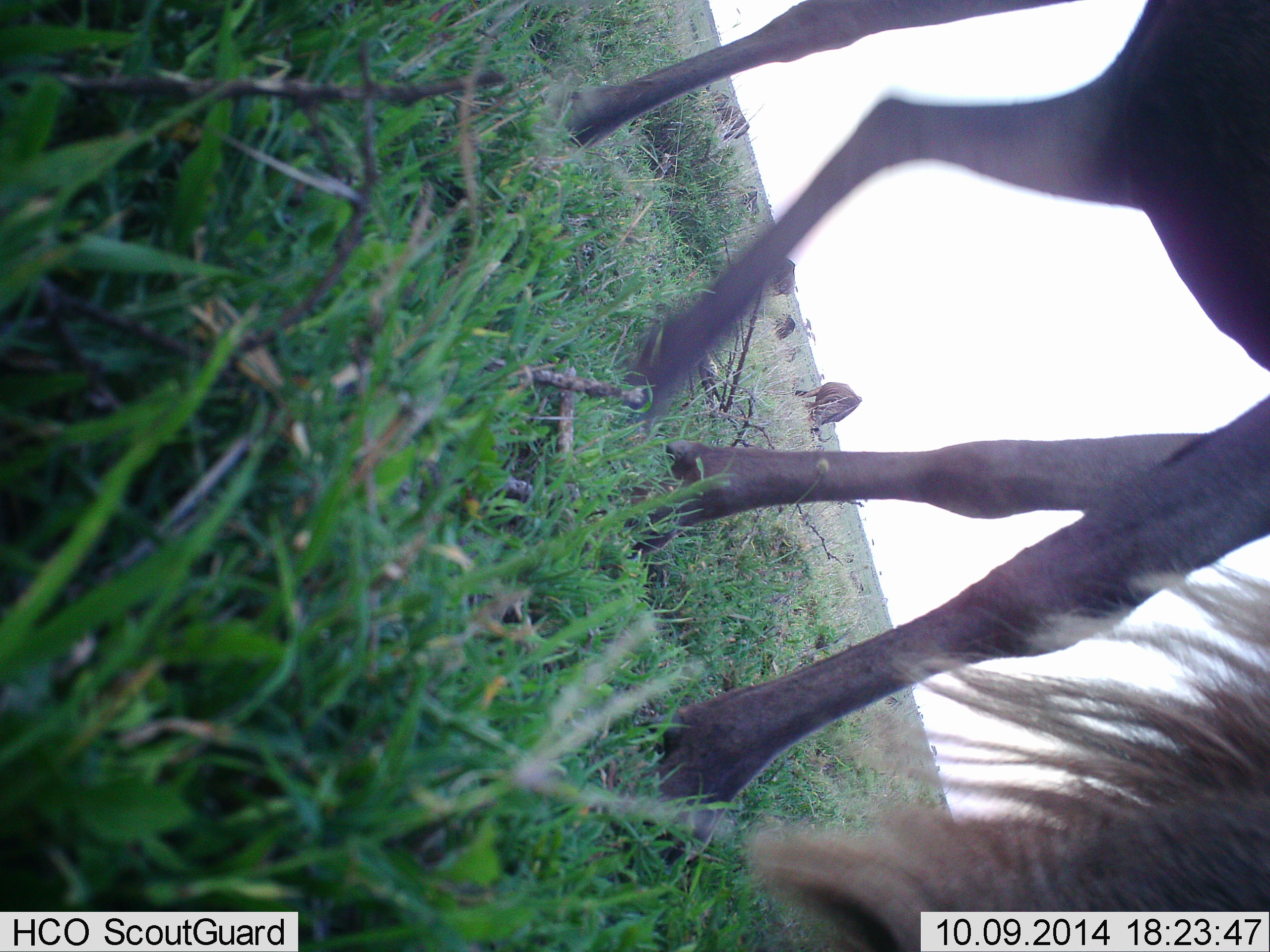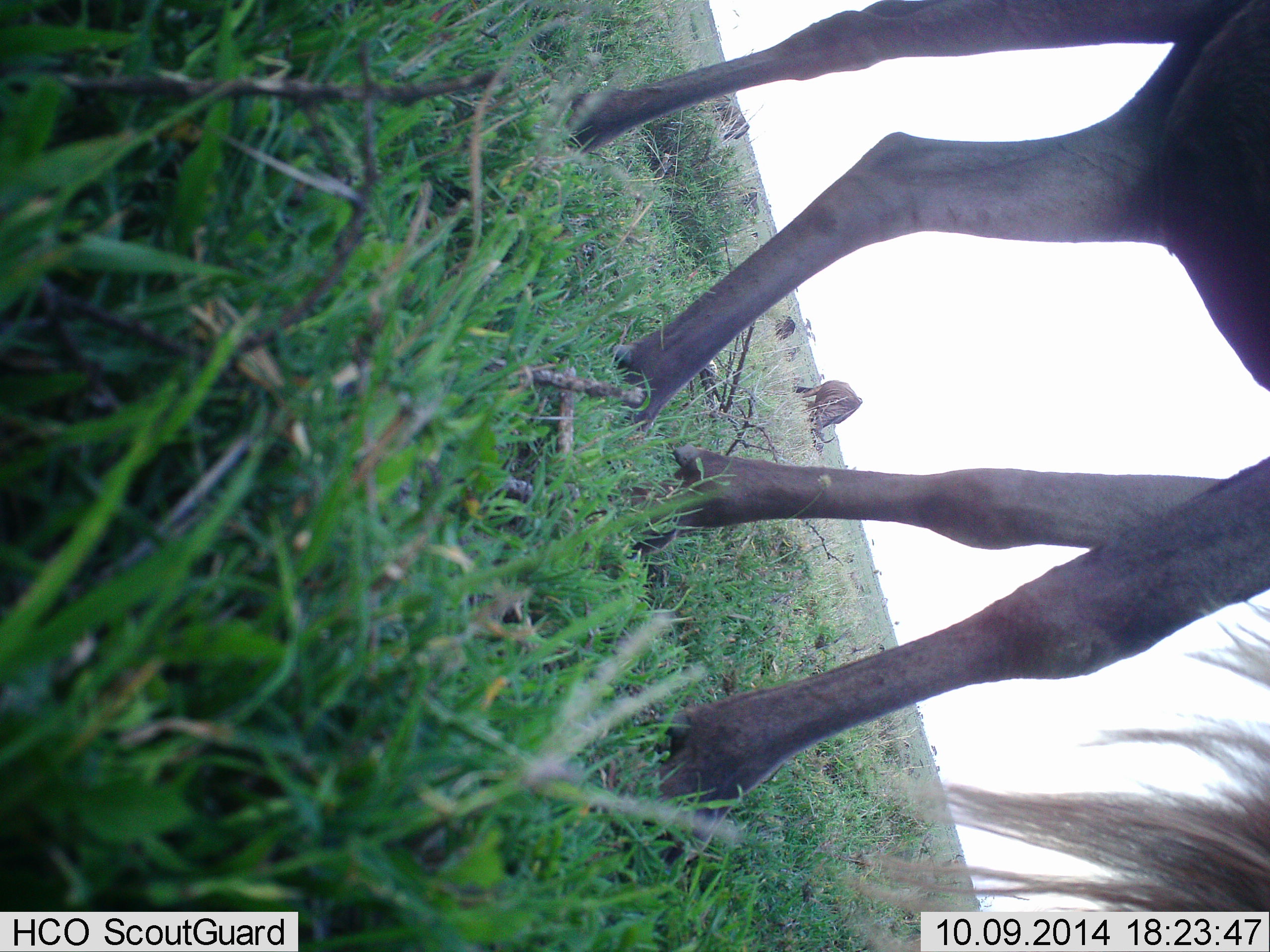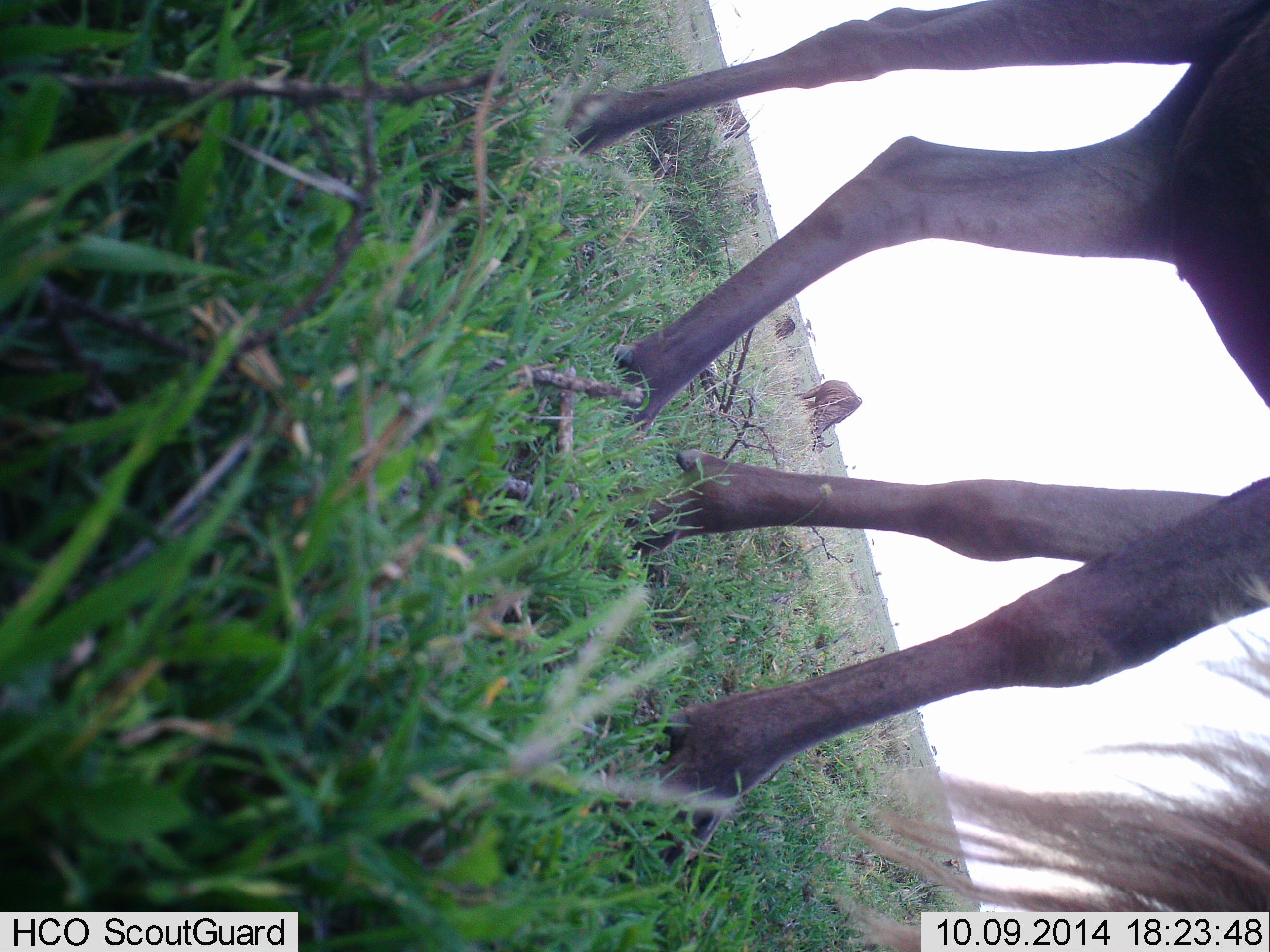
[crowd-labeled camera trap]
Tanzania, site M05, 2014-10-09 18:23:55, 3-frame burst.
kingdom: Animalia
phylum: Chordata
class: Mammalia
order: Artiodactyla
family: Bovidae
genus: Connochaetes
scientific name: Connochaetes taurinus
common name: blue wildebeest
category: wildebeest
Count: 4.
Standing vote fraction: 30%.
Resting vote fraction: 20%.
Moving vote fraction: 20%.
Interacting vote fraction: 10%.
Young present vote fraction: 0%.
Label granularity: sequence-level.